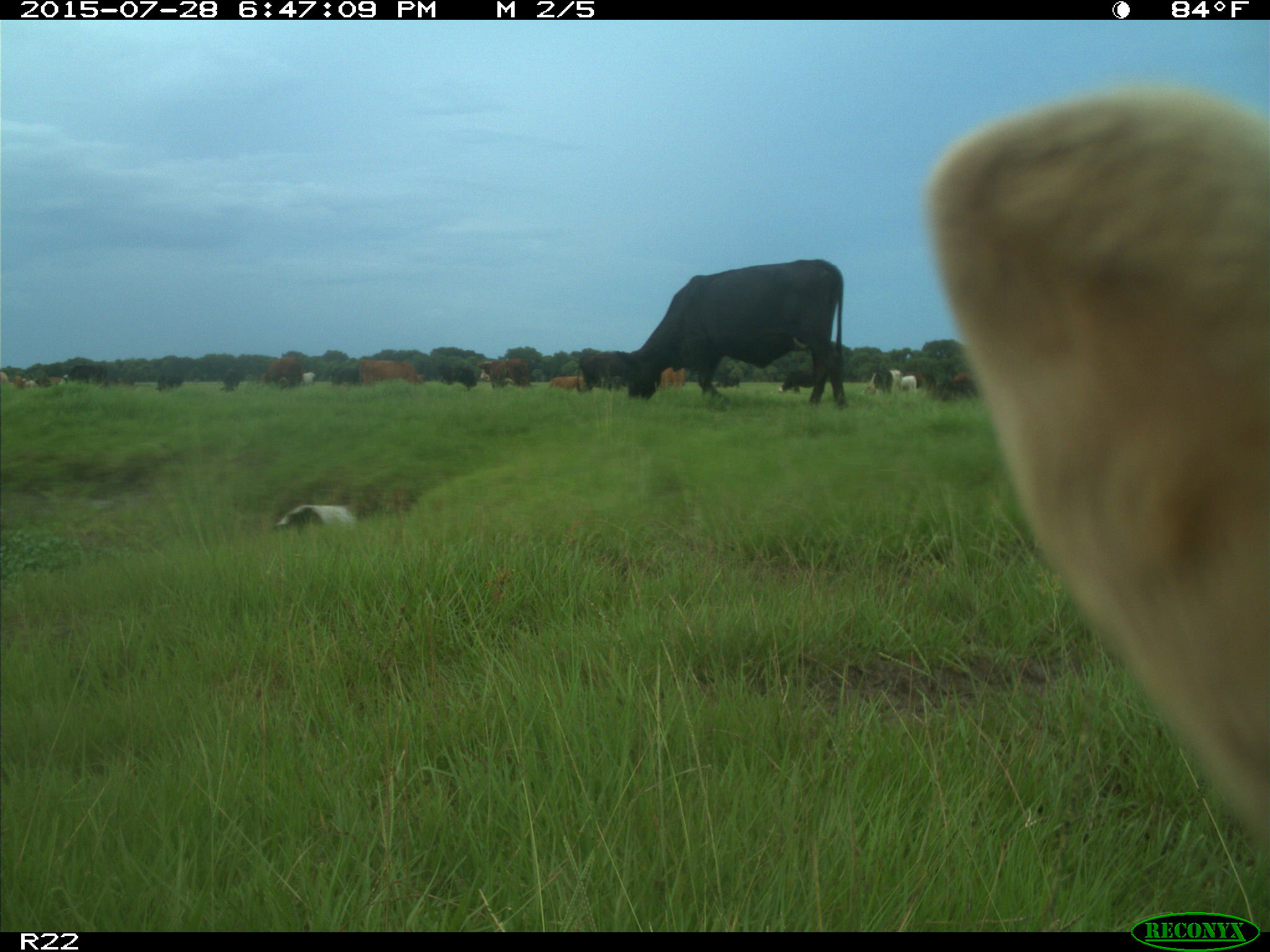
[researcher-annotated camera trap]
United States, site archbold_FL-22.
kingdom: Animalia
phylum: Chordata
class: Mammalia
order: Artiodactyla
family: Bovidae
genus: Bos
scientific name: Bos taurus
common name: domestic cow